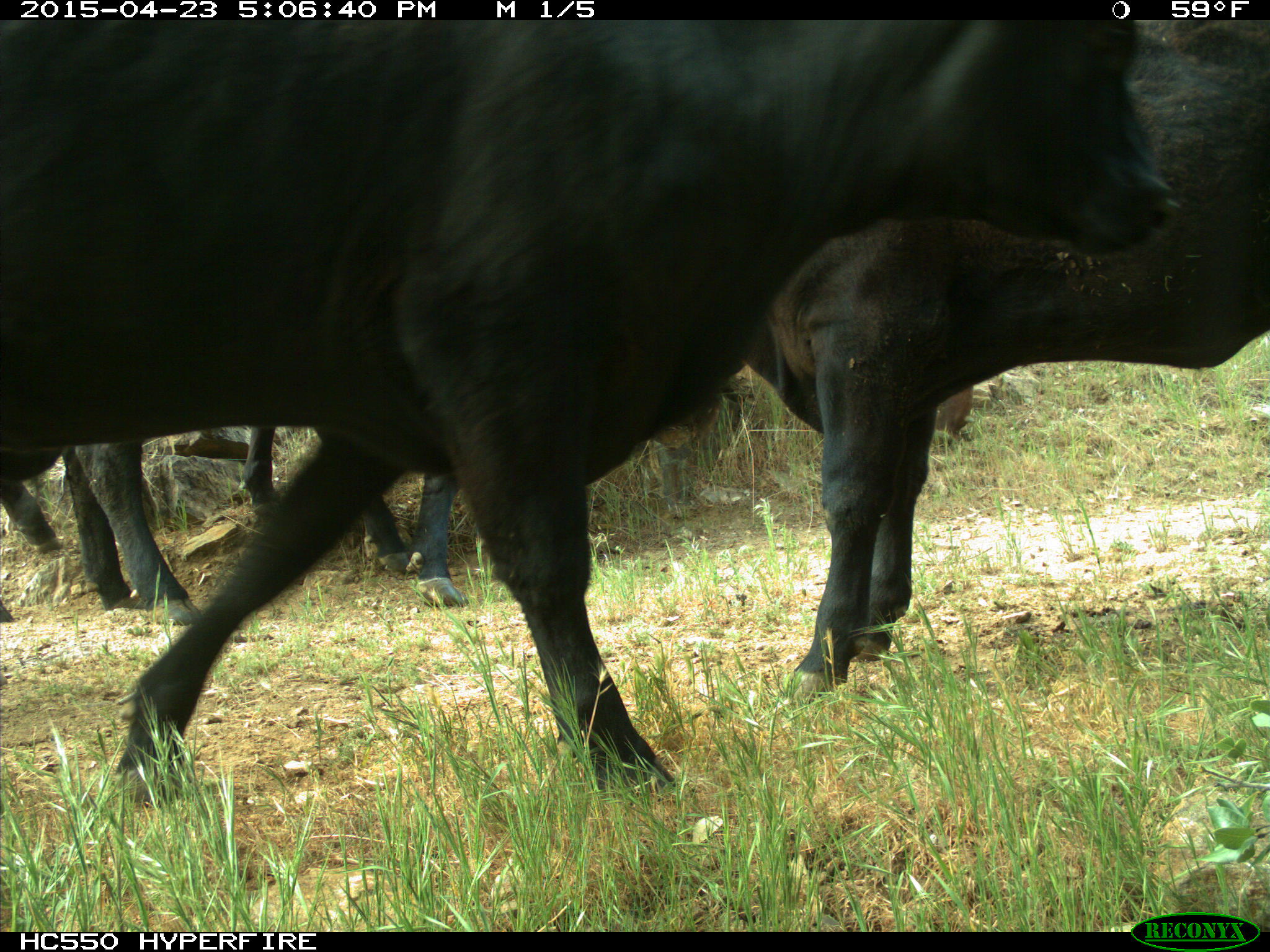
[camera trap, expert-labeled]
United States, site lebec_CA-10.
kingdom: Animalia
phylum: Chordata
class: Mammalia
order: Artiodactyla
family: Bovidae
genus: Bos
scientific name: Bos taurus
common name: domestic cow